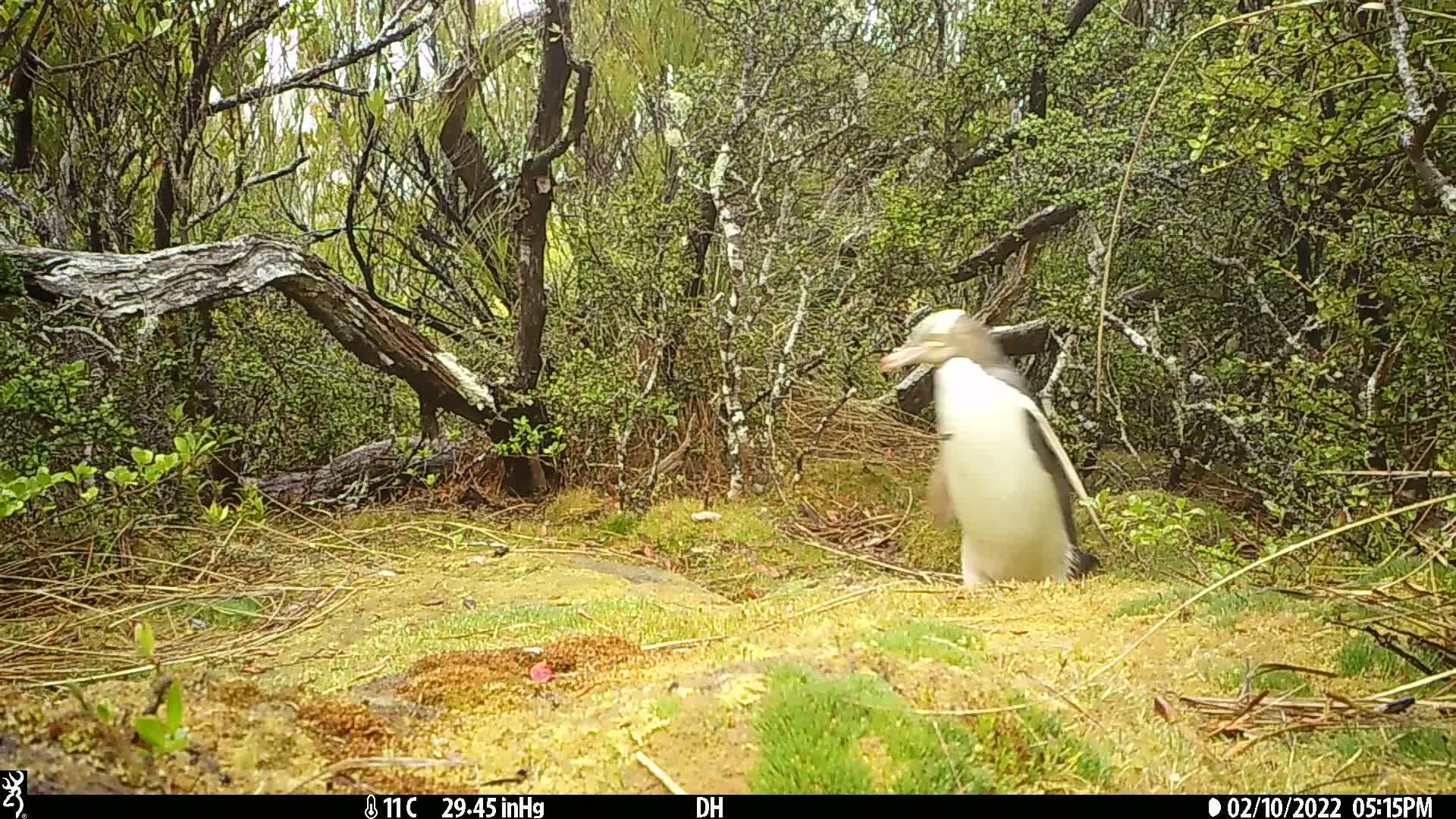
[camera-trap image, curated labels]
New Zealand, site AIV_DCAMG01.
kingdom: Animalia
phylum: Chordata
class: Aves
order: Sphenisciformes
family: Spheniscidae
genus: Megadyptes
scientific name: Megadyptes antipodes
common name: yellow-eyed penguin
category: yellow eyed penguin